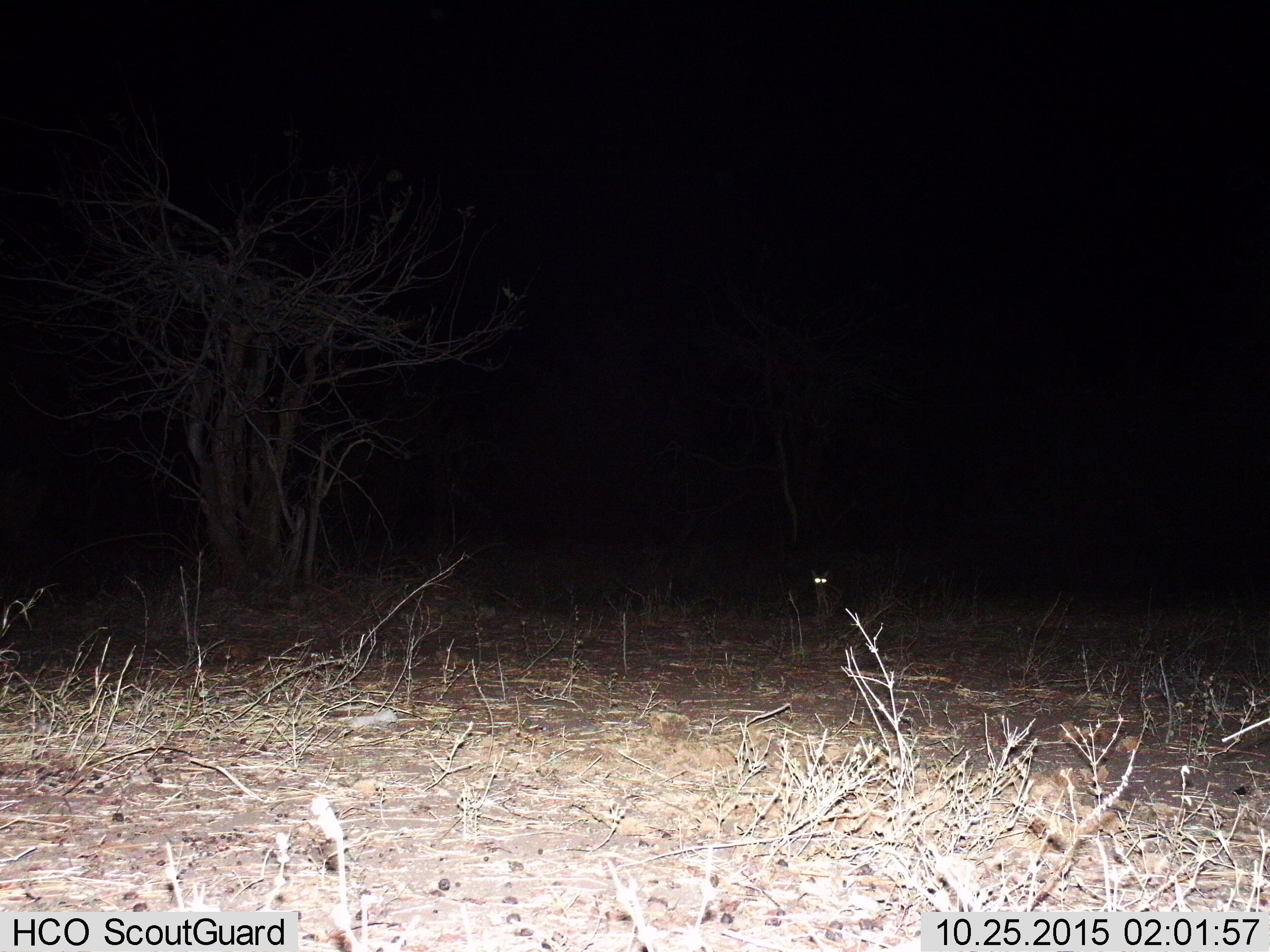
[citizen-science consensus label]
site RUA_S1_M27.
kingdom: Animalia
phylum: Chordata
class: Mammalia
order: Carnivora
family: Canidae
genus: Lupulella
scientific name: Lupulella mesomelas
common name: black-backed jackal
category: jackalblackbacked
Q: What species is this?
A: Jackalblackbacked (black-backed jackal) (Lupulella mesomelas).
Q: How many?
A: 1.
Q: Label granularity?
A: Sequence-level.